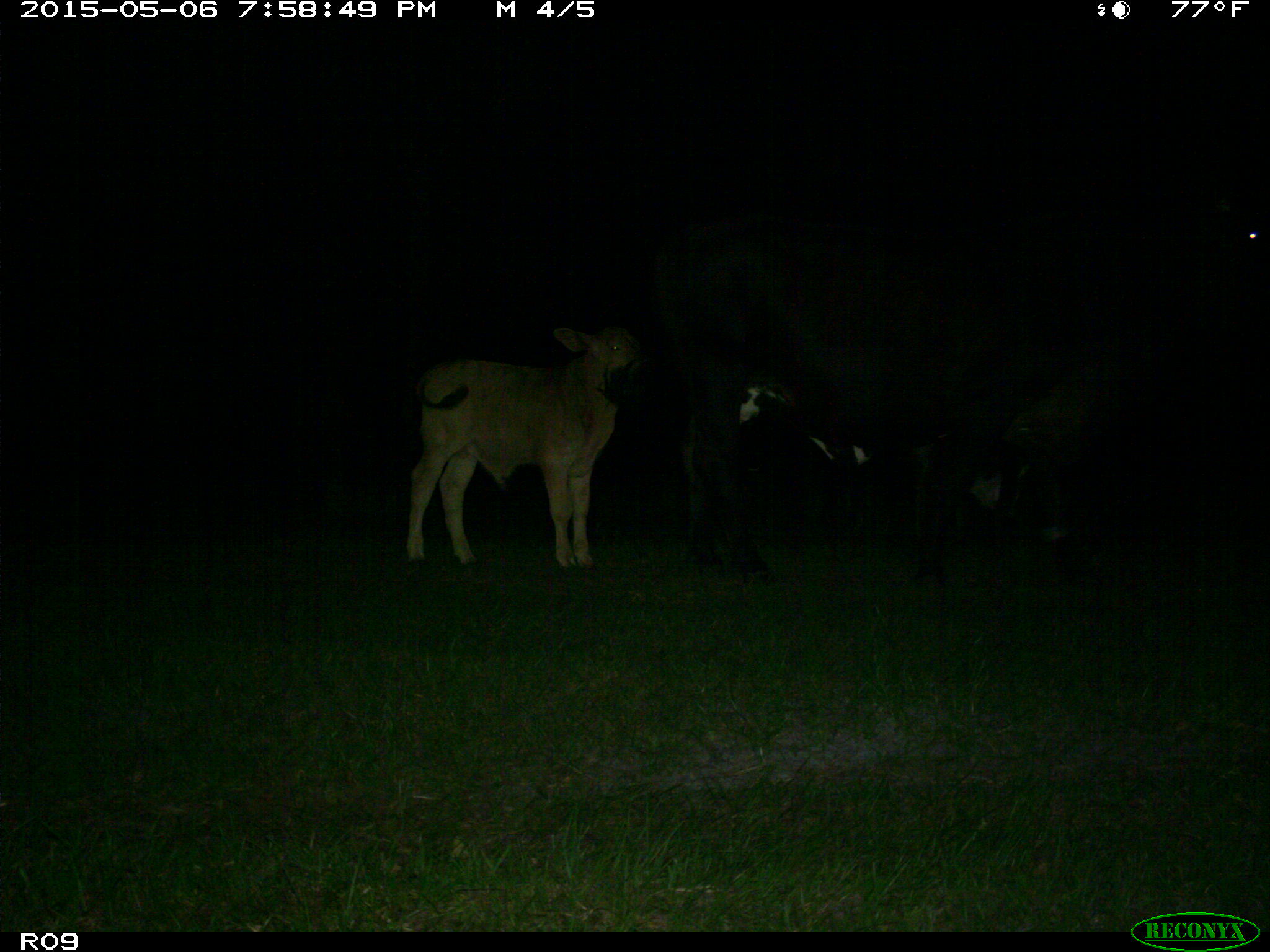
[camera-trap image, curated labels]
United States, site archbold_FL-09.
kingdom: Animalia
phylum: Chordata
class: Mammalia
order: Artiodactyla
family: Bovidae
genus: Bos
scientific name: Bos taurus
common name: domestic cow